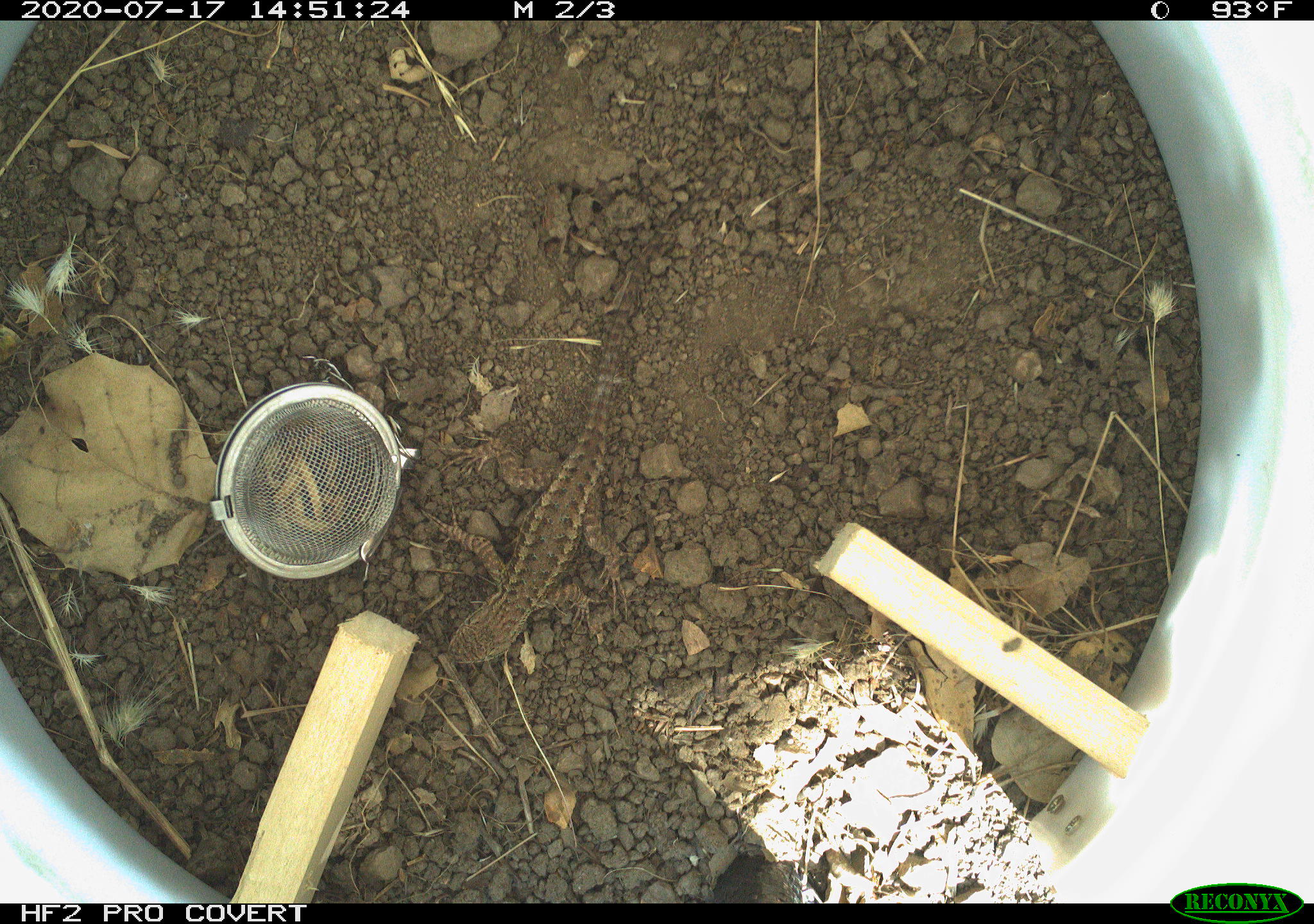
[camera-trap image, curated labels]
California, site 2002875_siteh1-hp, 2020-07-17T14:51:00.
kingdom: Animalia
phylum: Chordata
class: Reptilia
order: Squamata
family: Phrynosomatidae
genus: Sceloporus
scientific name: Sceloporus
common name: spiny lizards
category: sceloporus species